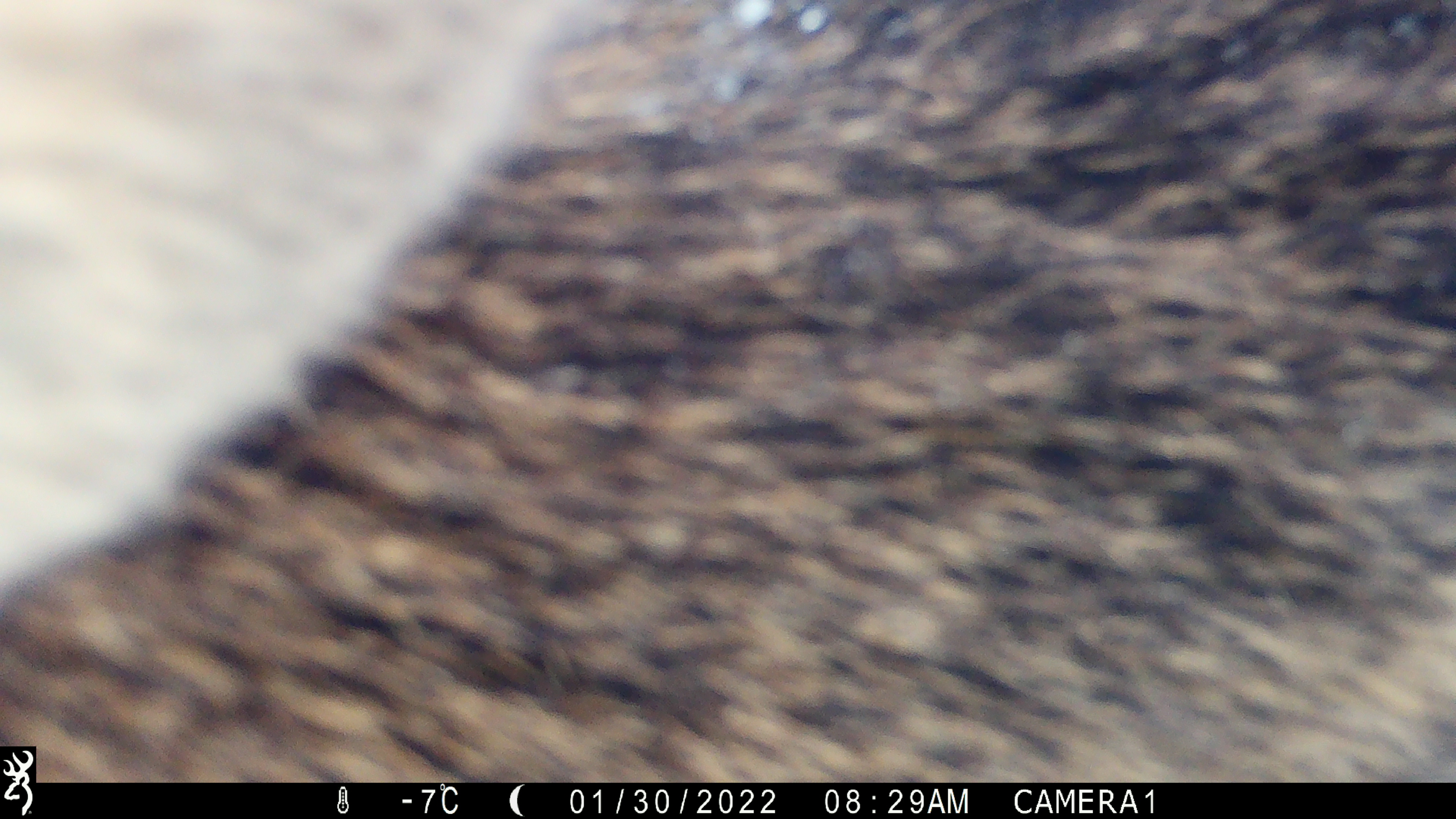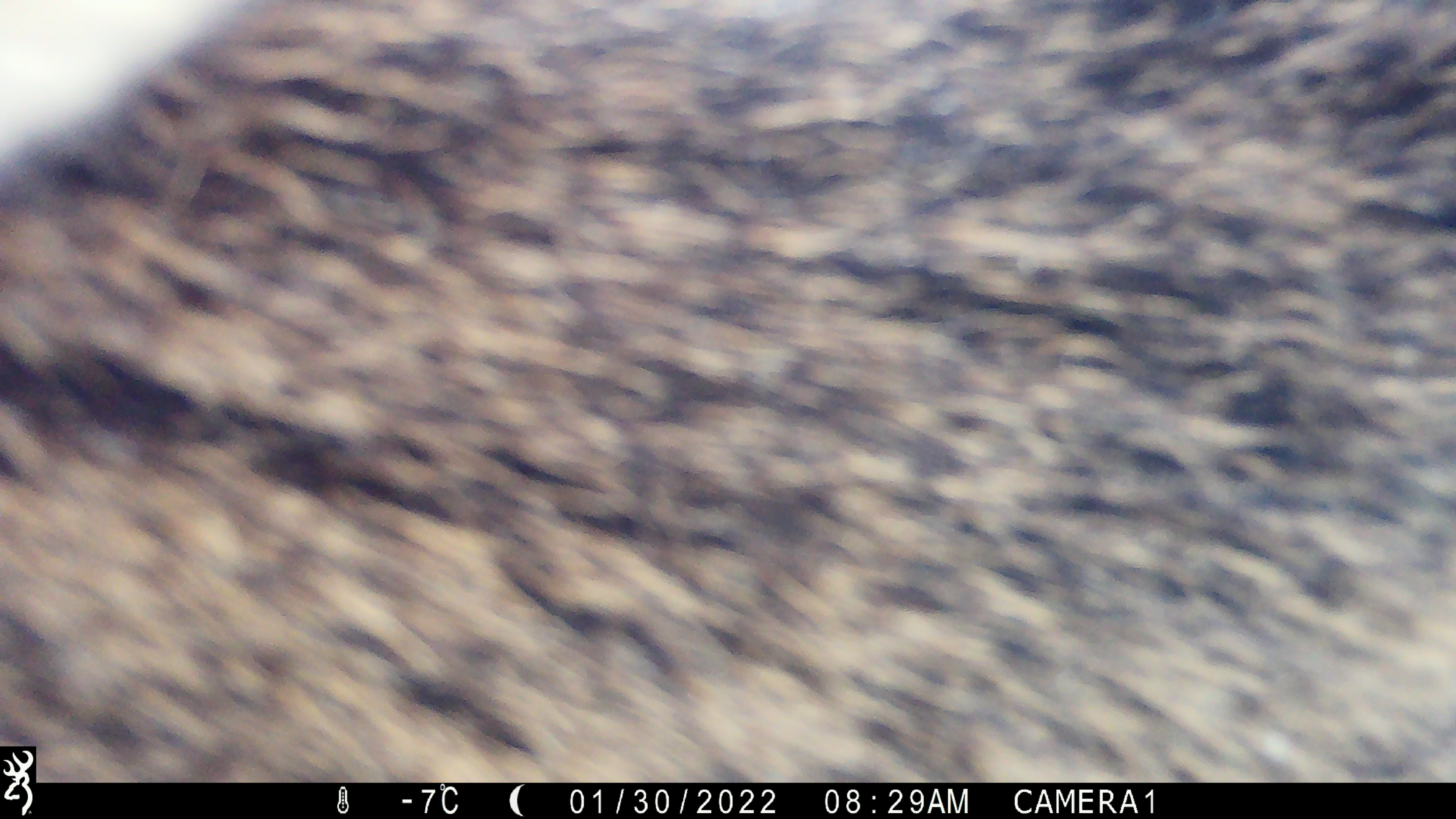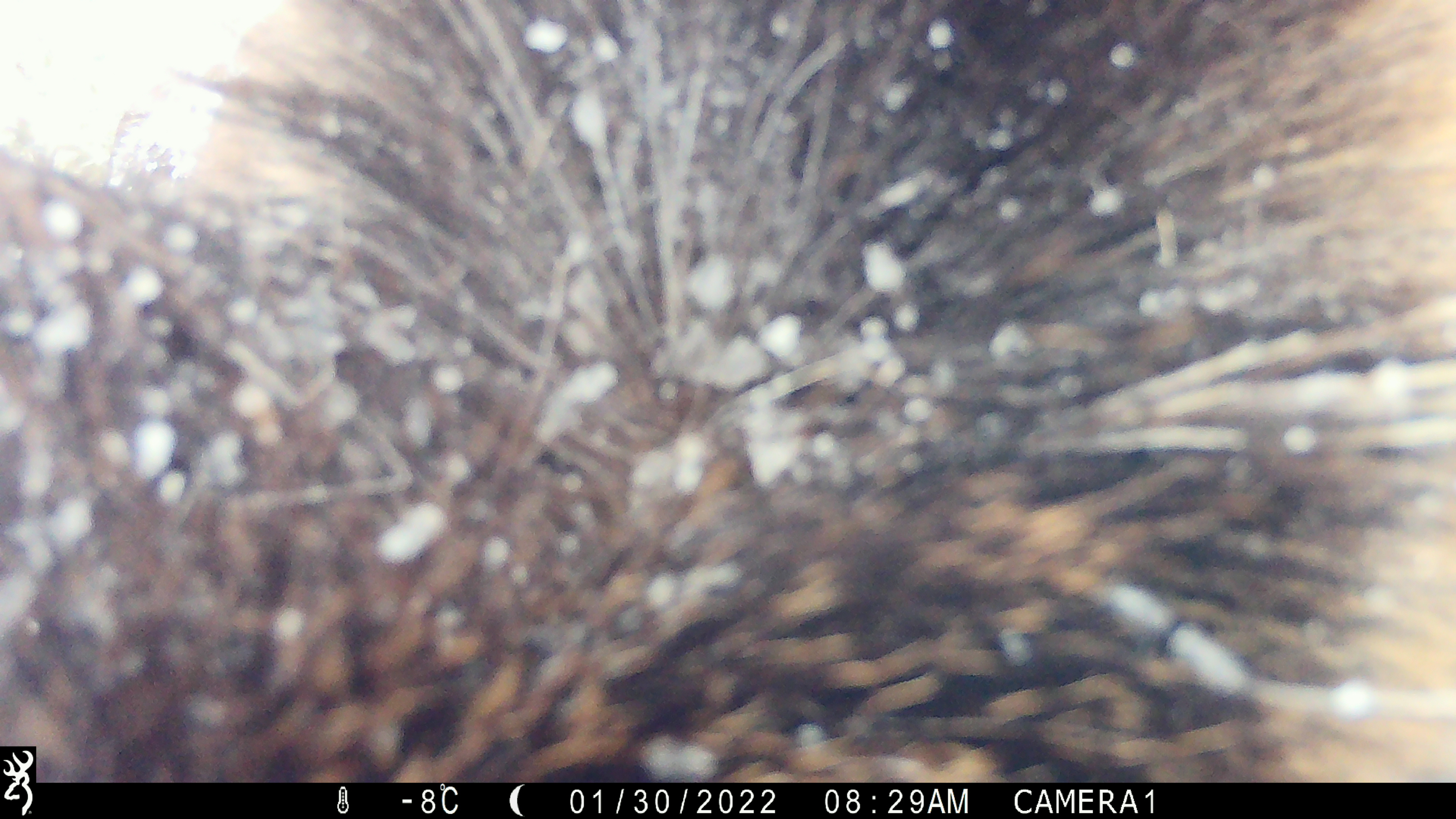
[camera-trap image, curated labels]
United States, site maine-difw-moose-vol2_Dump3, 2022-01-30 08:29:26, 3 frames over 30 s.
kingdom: Animalia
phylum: Chordata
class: Mammalia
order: Artiodactyla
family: Cervidae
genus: Alces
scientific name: Alces alces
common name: moose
Moose (Alces alces).